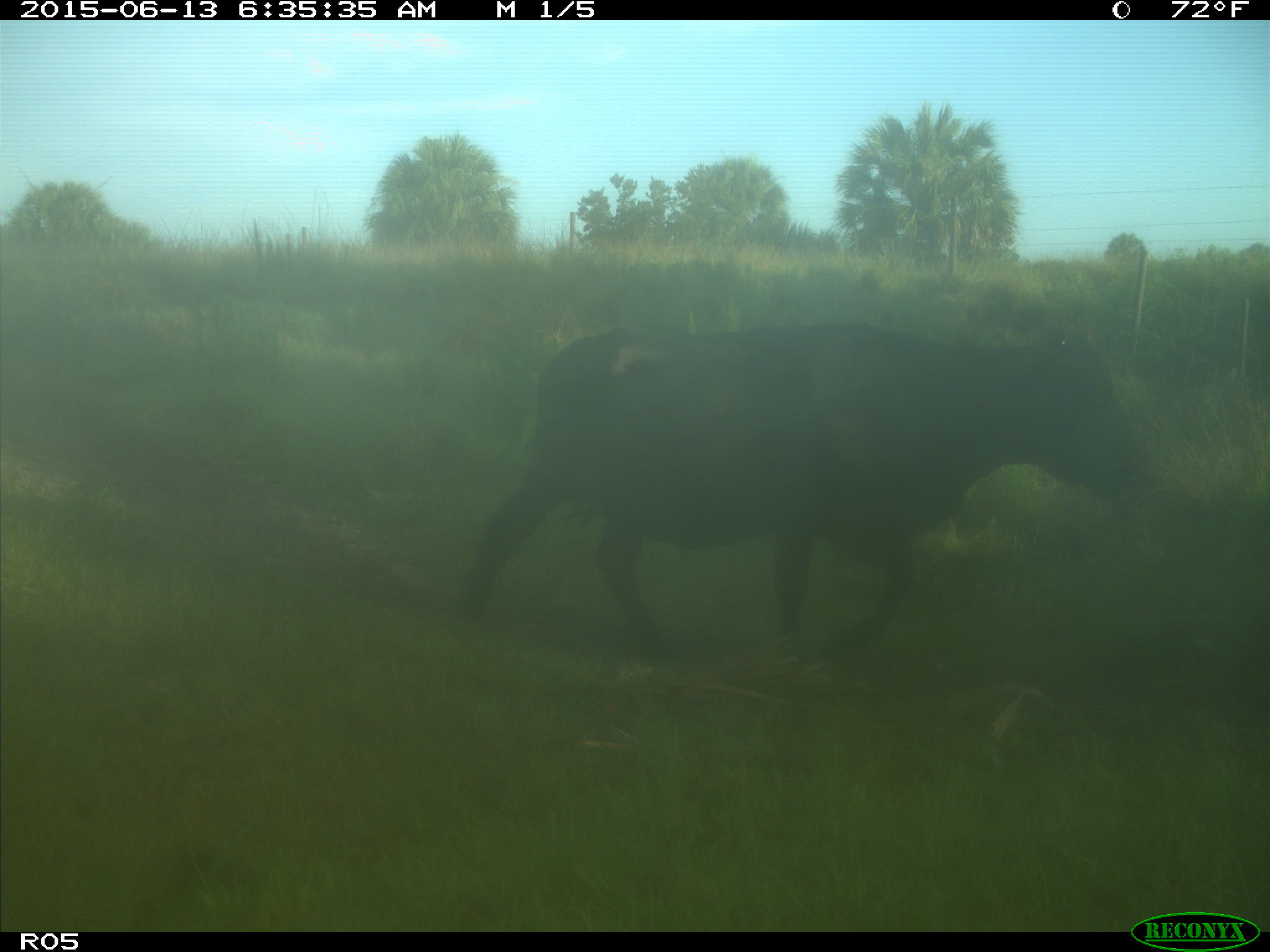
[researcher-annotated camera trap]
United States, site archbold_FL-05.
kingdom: Animalia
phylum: Chordata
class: Mammalia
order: Artiodactyla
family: Bovidae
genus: Bos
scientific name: Bos taurus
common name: domestic cow